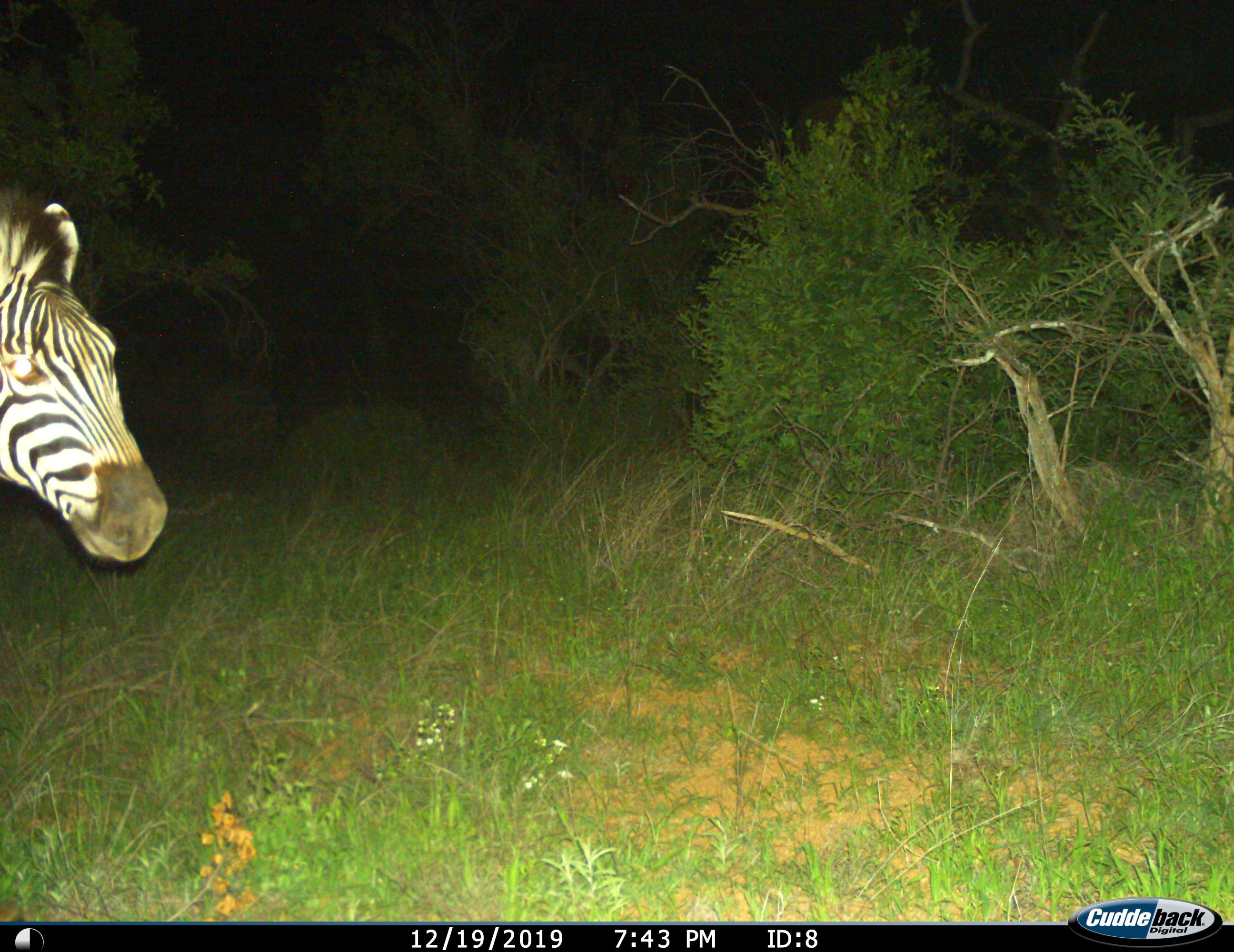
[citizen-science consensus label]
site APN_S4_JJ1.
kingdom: Animalia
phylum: Chordata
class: Mammalia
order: Perissodactyla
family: Equidae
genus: Equus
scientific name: Equus quagga burchellii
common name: burchell's zebra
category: zebraburchells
Zebraburchells (burchell's zebra) (Equus quagga burchellii), count 1. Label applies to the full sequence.